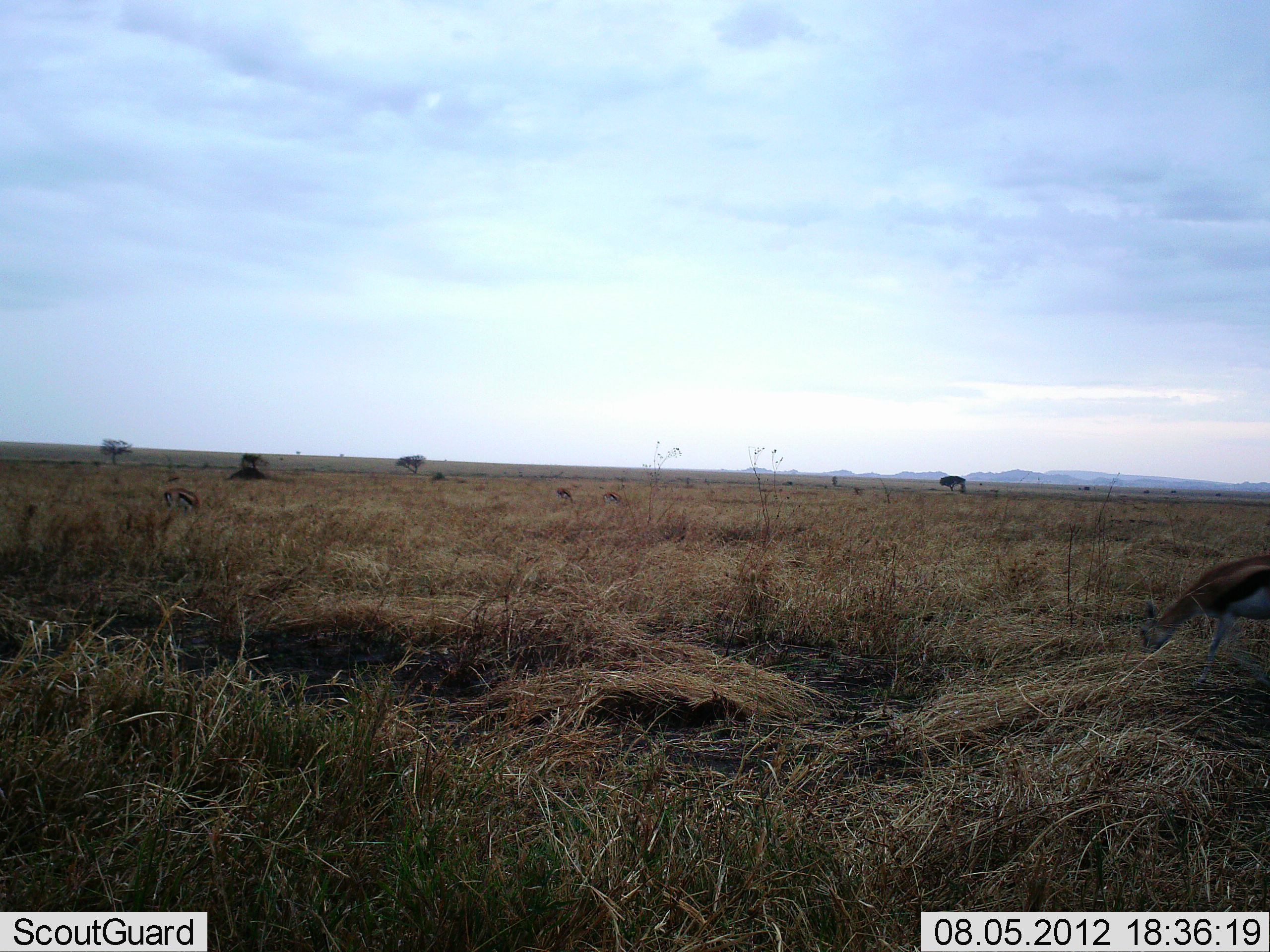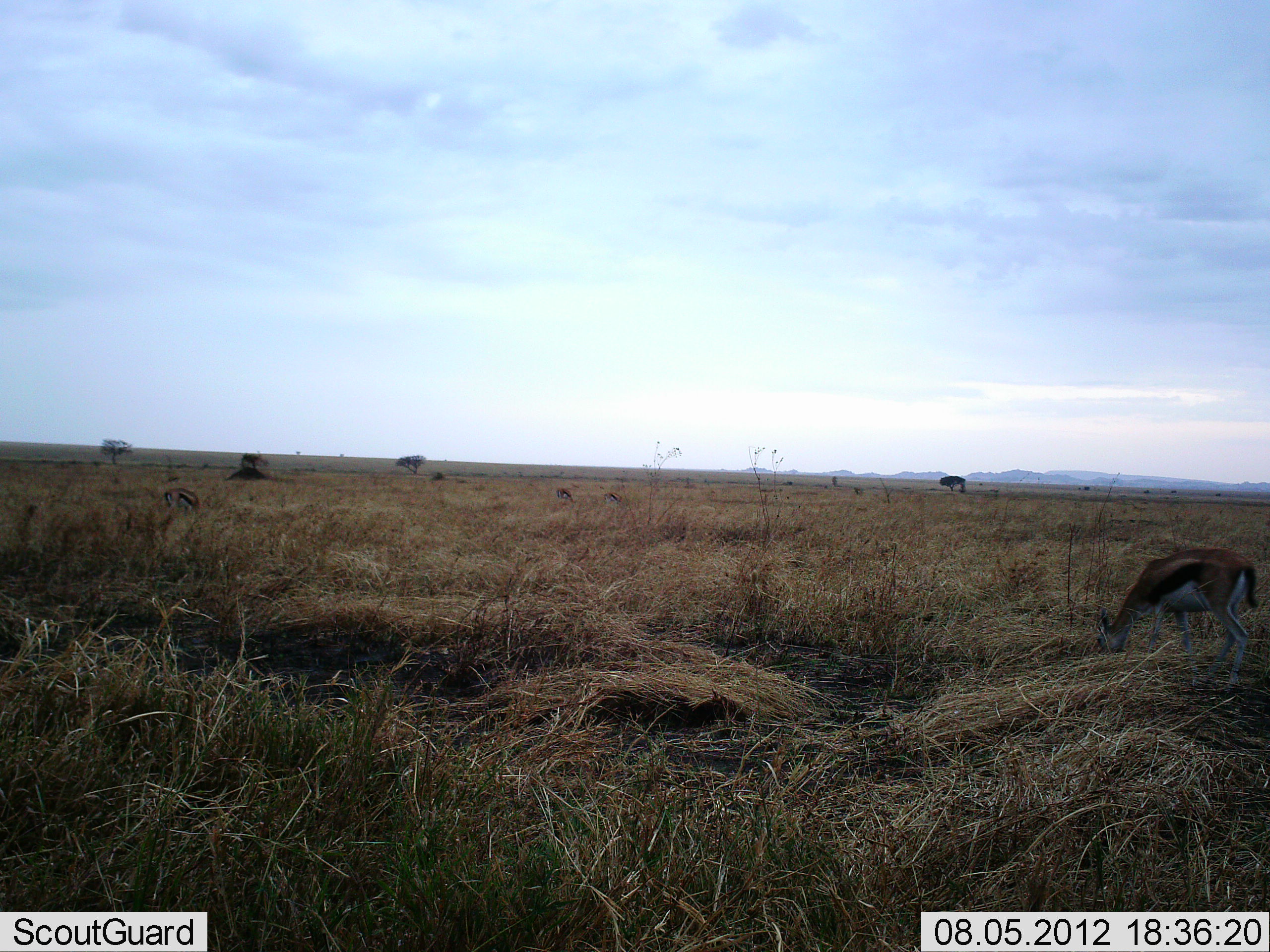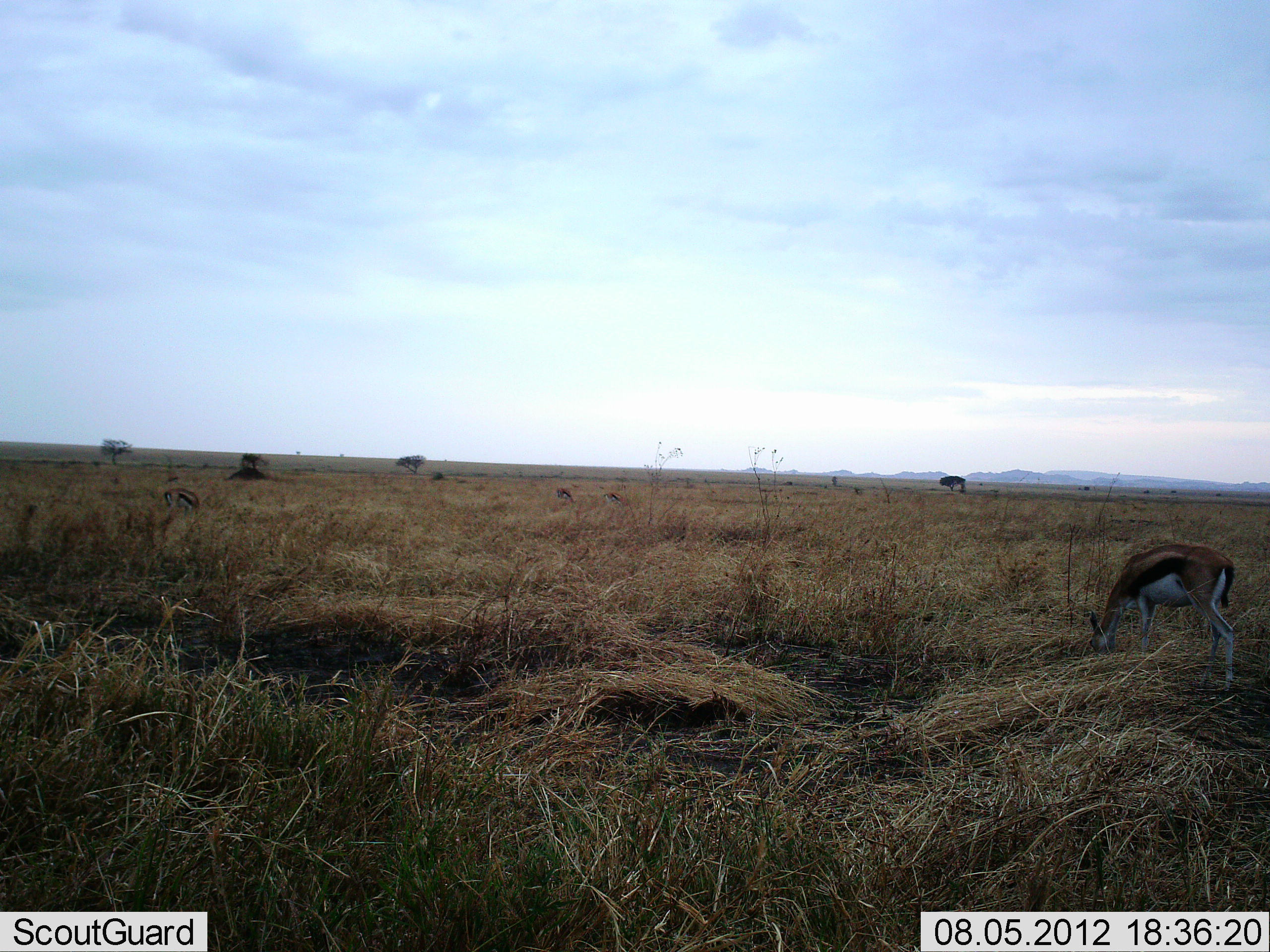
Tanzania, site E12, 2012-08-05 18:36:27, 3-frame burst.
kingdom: Animalia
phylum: Chordata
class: Mammalia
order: Artiodactyla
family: Bovidae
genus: Eudorcas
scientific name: Eudorcas thomsonii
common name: thomson's gazelle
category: gazellethomsons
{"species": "gazellethomsons (thomson's gazelle) (Eudorcas thomsonii)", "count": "1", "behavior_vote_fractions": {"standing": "20%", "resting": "0%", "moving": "10%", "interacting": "0%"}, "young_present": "0%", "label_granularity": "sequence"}